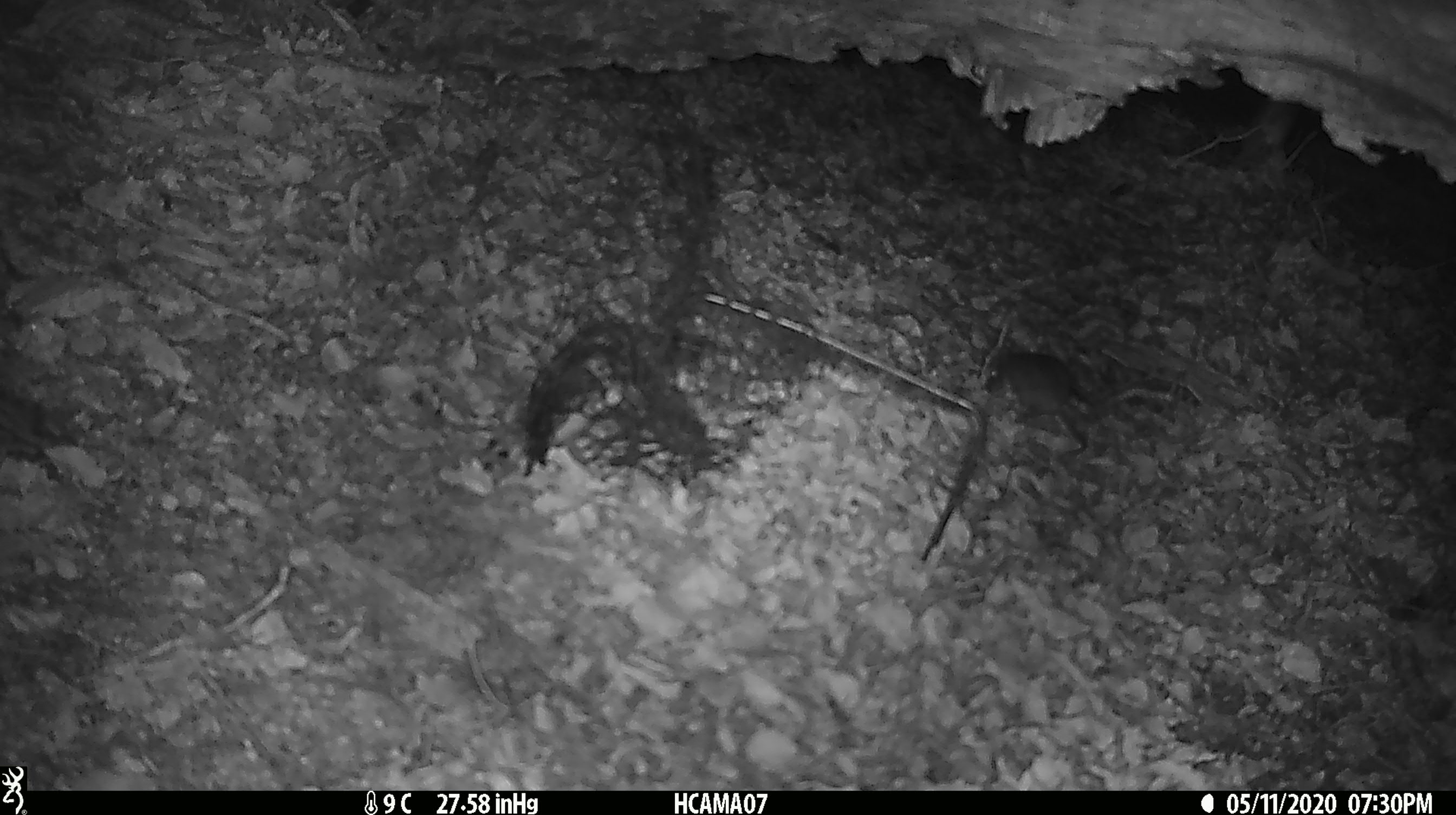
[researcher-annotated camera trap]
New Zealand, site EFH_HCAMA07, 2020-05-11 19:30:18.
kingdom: Animalia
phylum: Chordata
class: Mammalia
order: Rodentia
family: Muridae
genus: Mus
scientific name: Mus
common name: mouse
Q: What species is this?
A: Mouse (Mus).